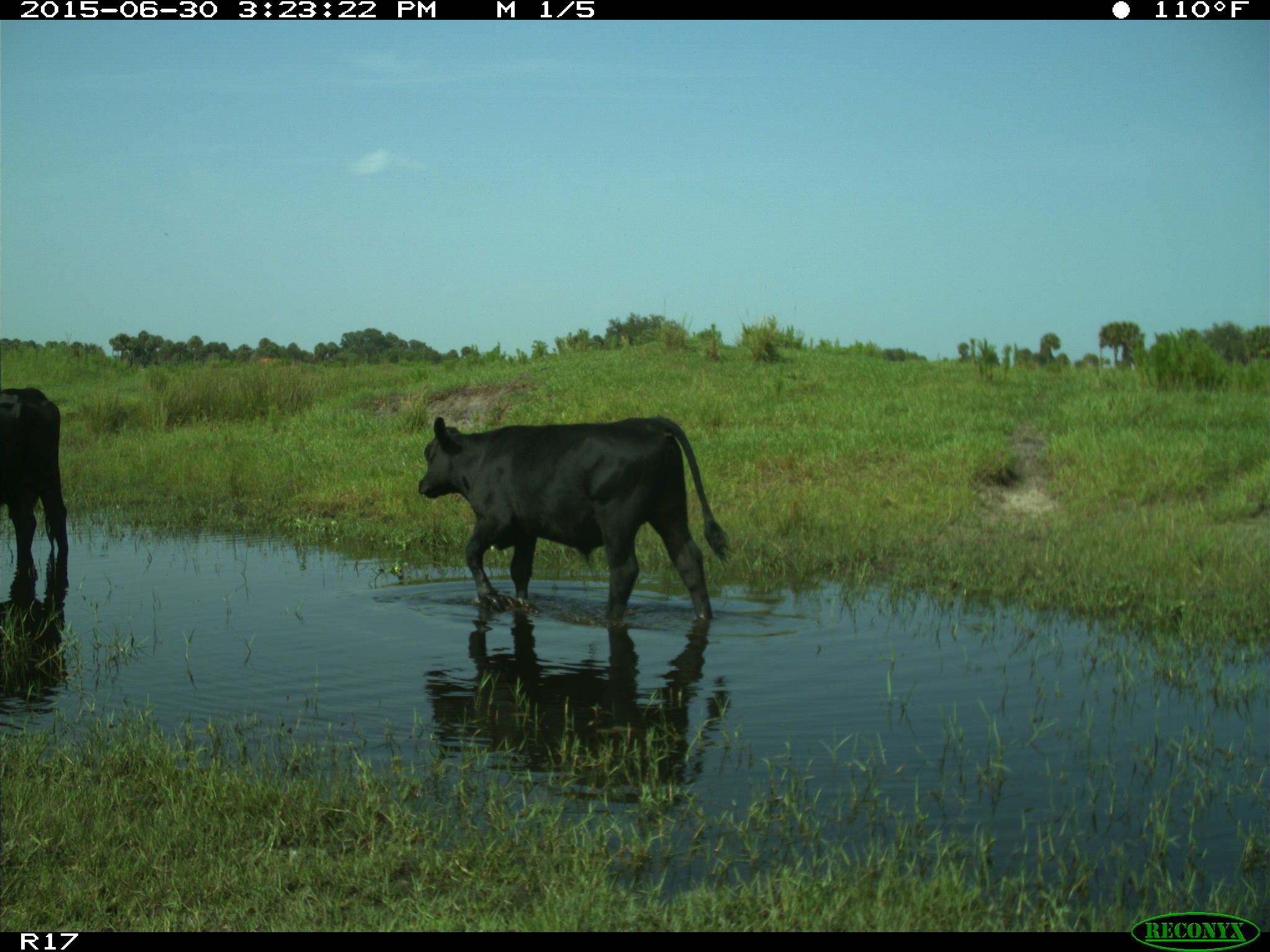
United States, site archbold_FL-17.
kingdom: Animalia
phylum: Chordata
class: Mammalia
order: Artiodactyla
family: Bovidae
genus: Bos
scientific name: Bos taurus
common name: domestic cow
Bos taurus (domestic cow).